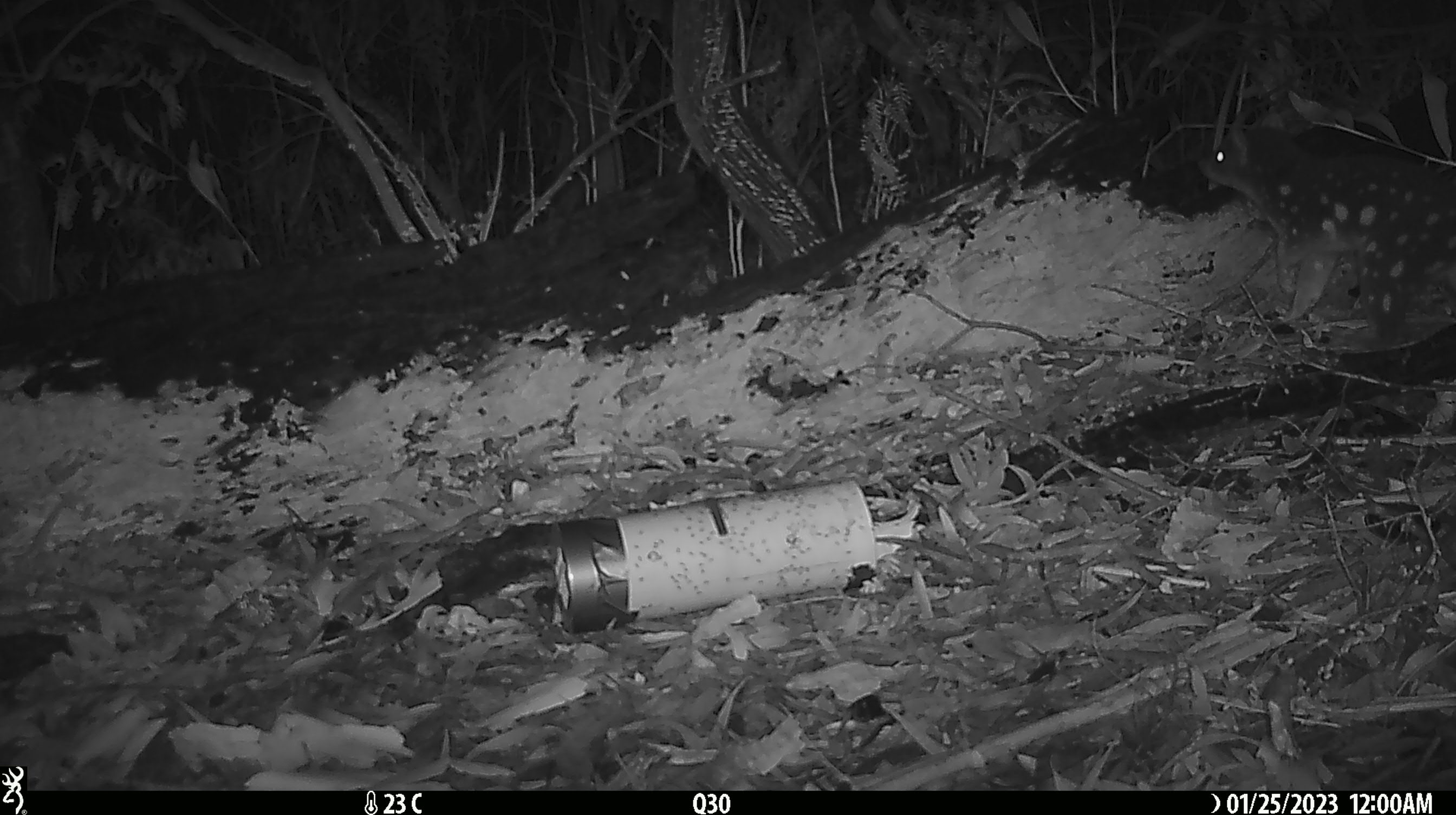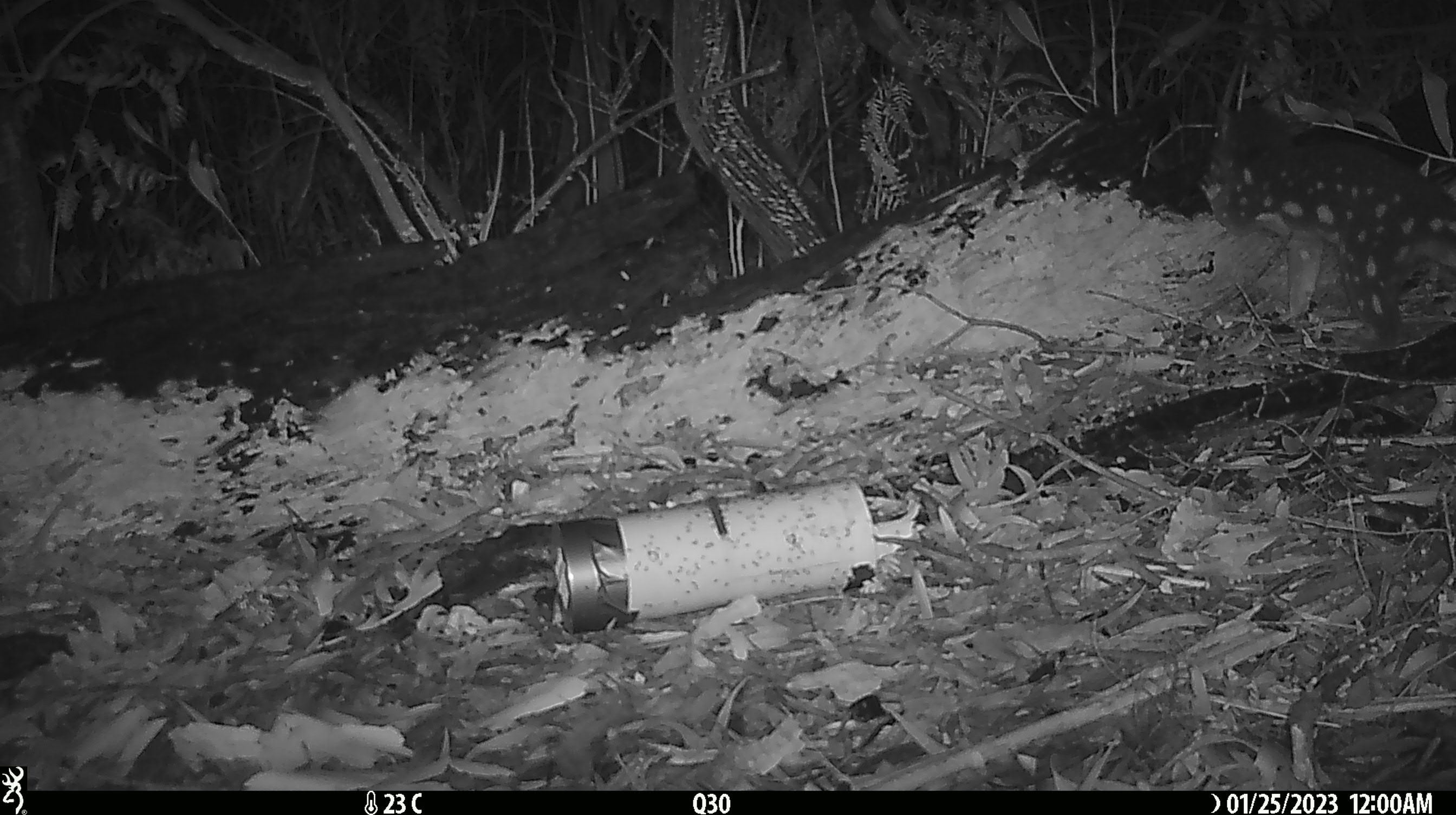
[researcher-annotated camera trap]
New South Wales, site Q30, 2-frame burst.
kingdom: Animalia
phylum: Chordata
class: Mammalia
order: Dasyuromorphia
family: Dasyuridae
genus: Dasyurus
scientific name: Dasyurus maculatus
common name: spotted-tailed quoll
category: quoll